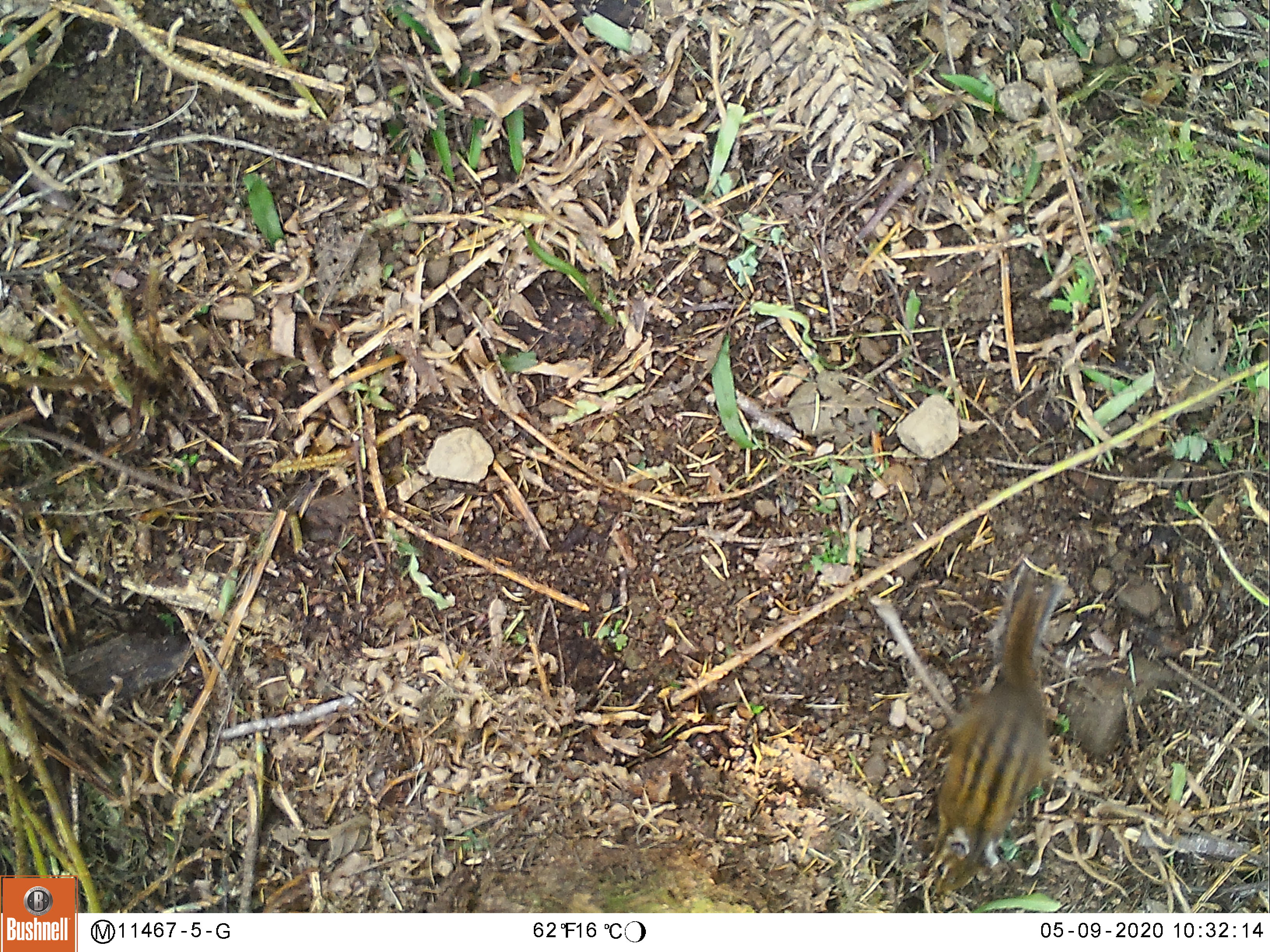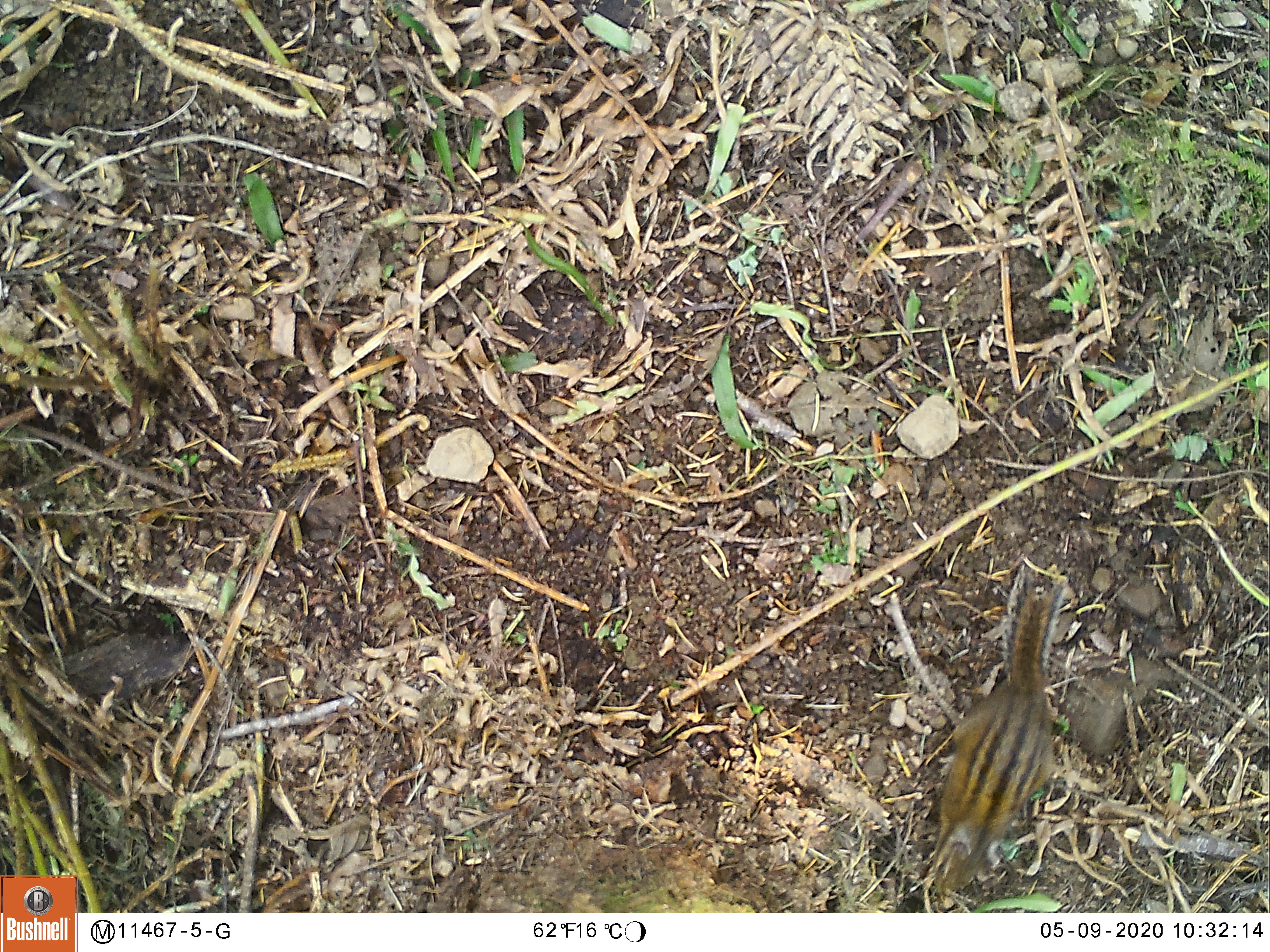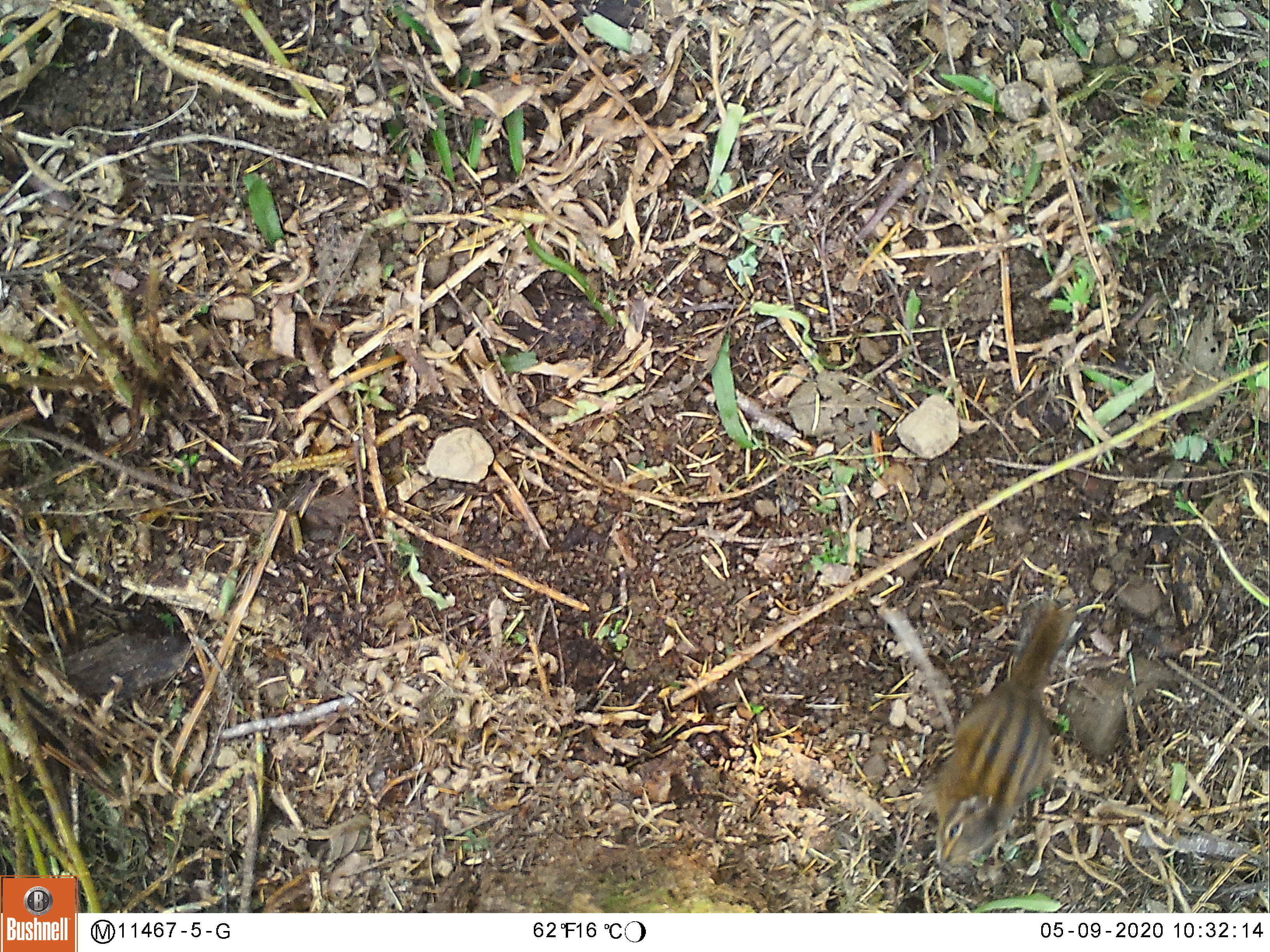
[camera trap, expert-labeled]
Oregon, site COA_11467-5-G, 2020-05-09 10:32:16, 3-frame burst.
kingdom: Animalia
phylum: Chordata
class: Mammalia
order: Rodentia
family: Sciuridae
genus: Neotamias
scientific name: Neotamias townsendii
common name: townsend's chipmunk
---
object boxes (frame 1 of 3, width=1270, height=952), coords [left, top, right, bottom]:
townsend's chipmunk: [924, 565, 1081, 898]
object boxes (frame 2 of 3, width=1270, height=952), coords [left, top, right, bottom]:
townsend's chipmunk: [929, 564, 1078, 902]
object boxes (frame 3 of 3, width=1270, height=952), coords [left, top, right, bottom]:
townsend's chipmunk: [909, 587, 1096, 886]